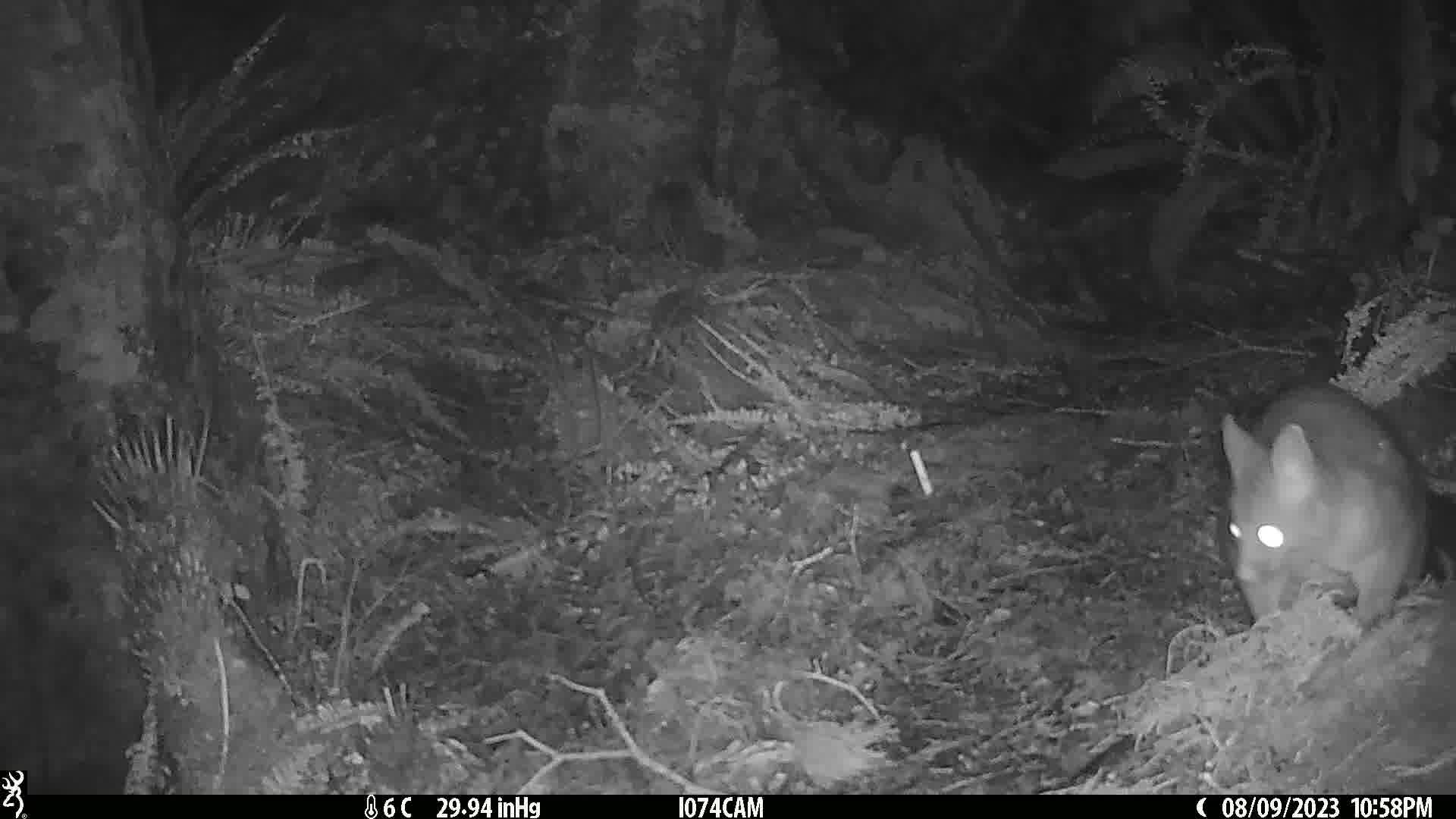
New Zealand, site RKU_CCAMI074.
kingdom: Animalia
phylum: Chordata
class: Mammalia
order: Diprotodontia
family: Phalangeridae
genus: Trichosurus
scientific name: Trichosurus vulpecula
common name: common brushtail possum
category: possum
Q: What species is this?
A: Possum (common brushtail possum) (Trichosurus vulpecula).